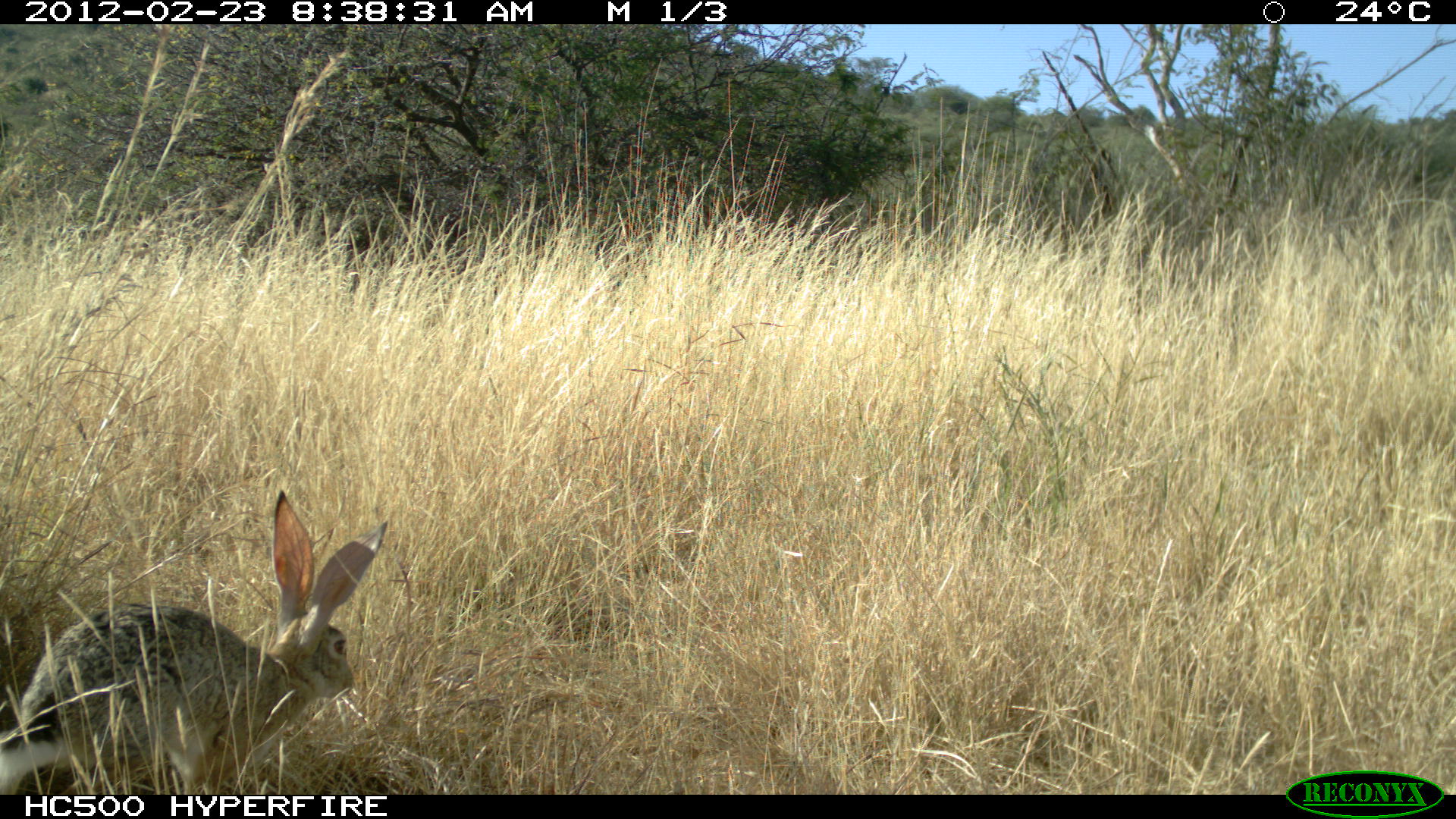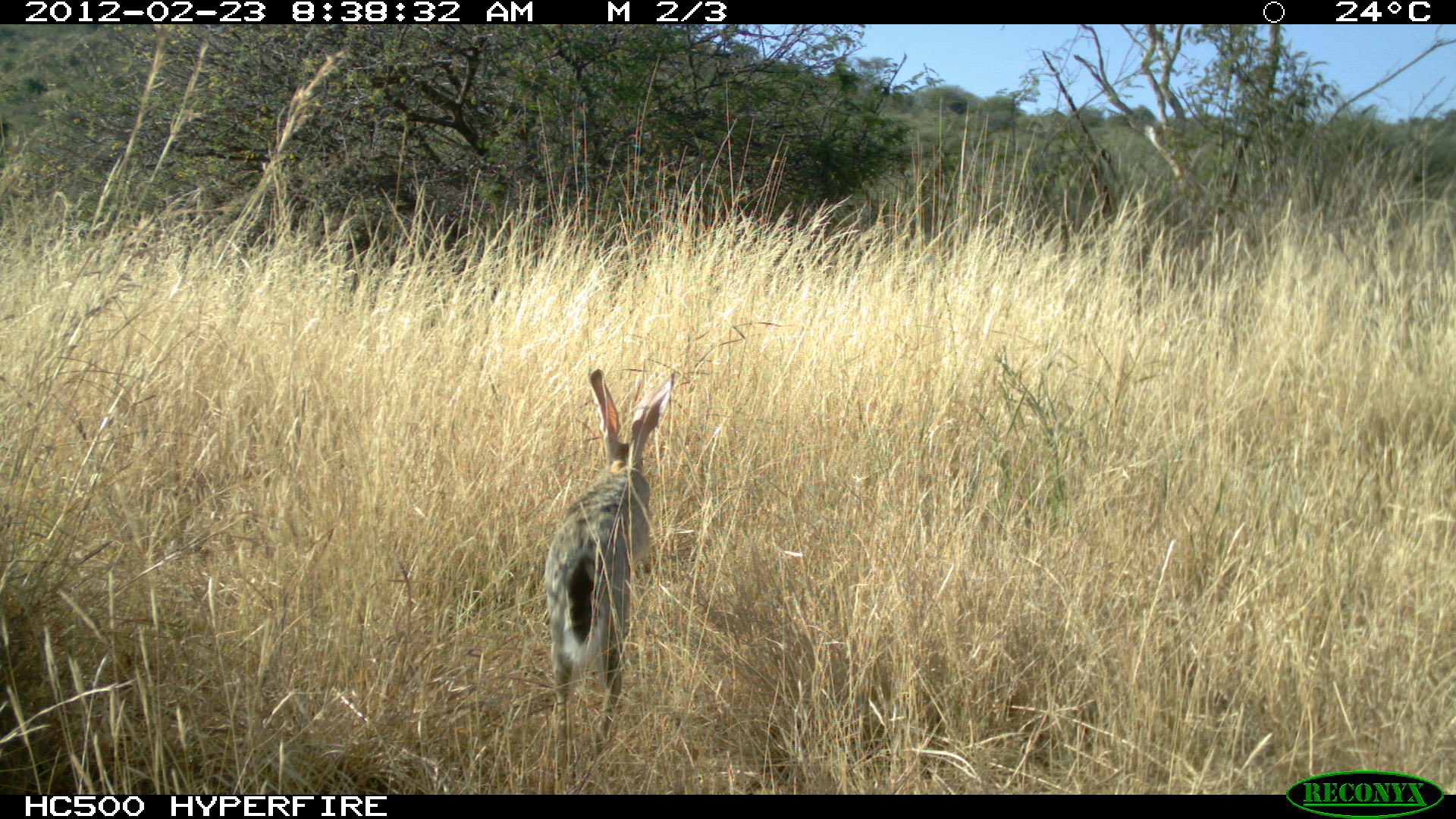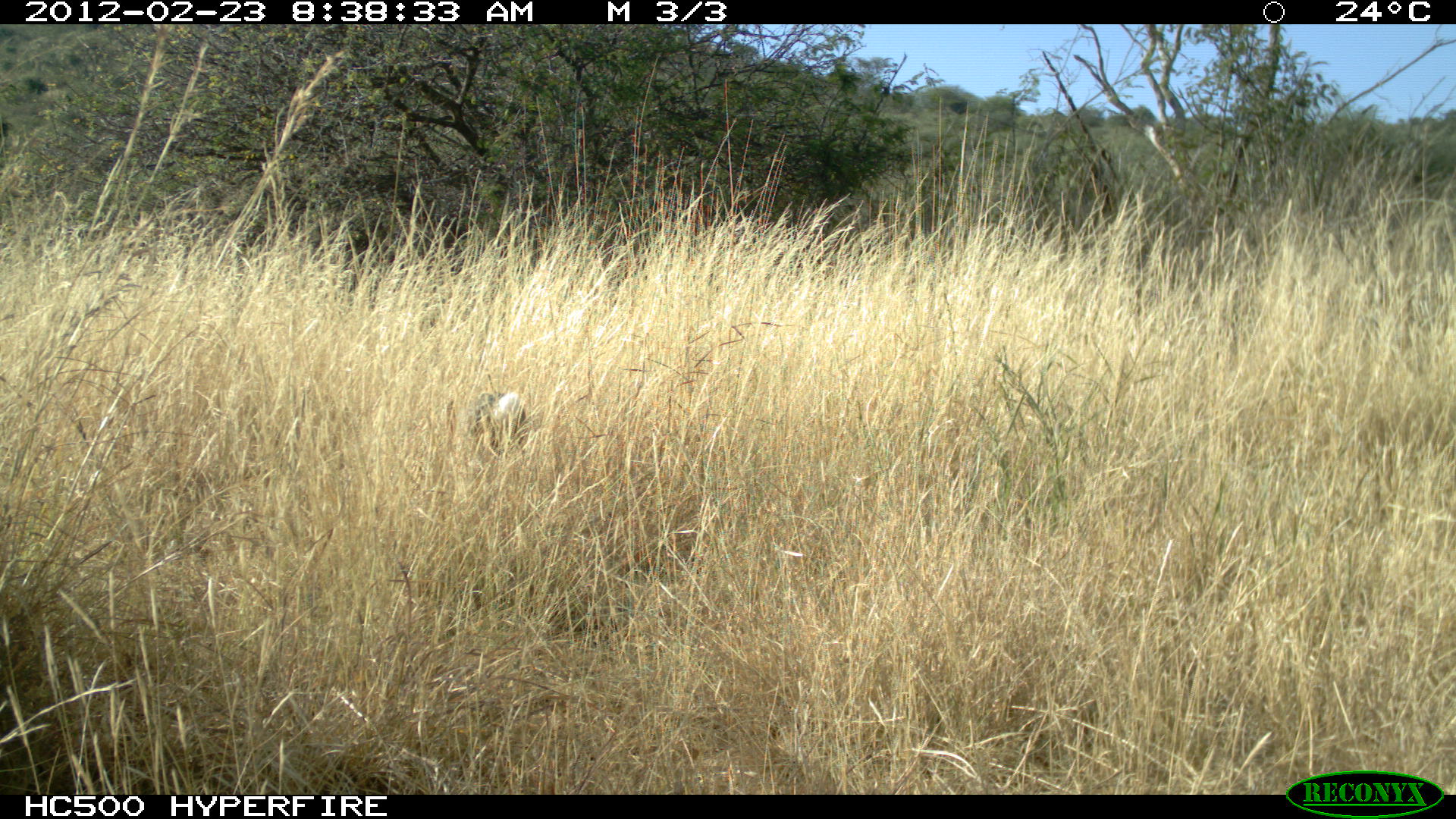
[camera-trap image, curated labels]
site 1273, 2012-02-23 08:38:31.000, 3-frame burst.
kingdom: Animalia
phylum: Chordata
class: Mammalia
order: Lagomorpha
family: Leporidae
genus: Lepus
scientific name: Lepus saxatilis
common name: scrub hare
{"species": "Lepus saxatilis (scrub hare)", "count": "1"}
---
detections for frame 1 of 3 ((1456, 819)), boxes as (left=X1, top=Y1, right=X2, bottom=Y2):
lepus saxatilis: (left=0, top=487, right=392, bottom=793)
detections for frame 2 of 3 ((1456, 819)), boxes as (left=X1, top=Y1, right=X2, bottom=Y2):
lepus saxatilis: (left=534, top=360, right=679, bottom=769)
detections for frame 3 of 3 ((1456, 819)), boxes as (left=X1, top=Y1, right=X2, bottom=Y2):
lepus saxatilis: (left=455, top=380, right=537, bottom=480)